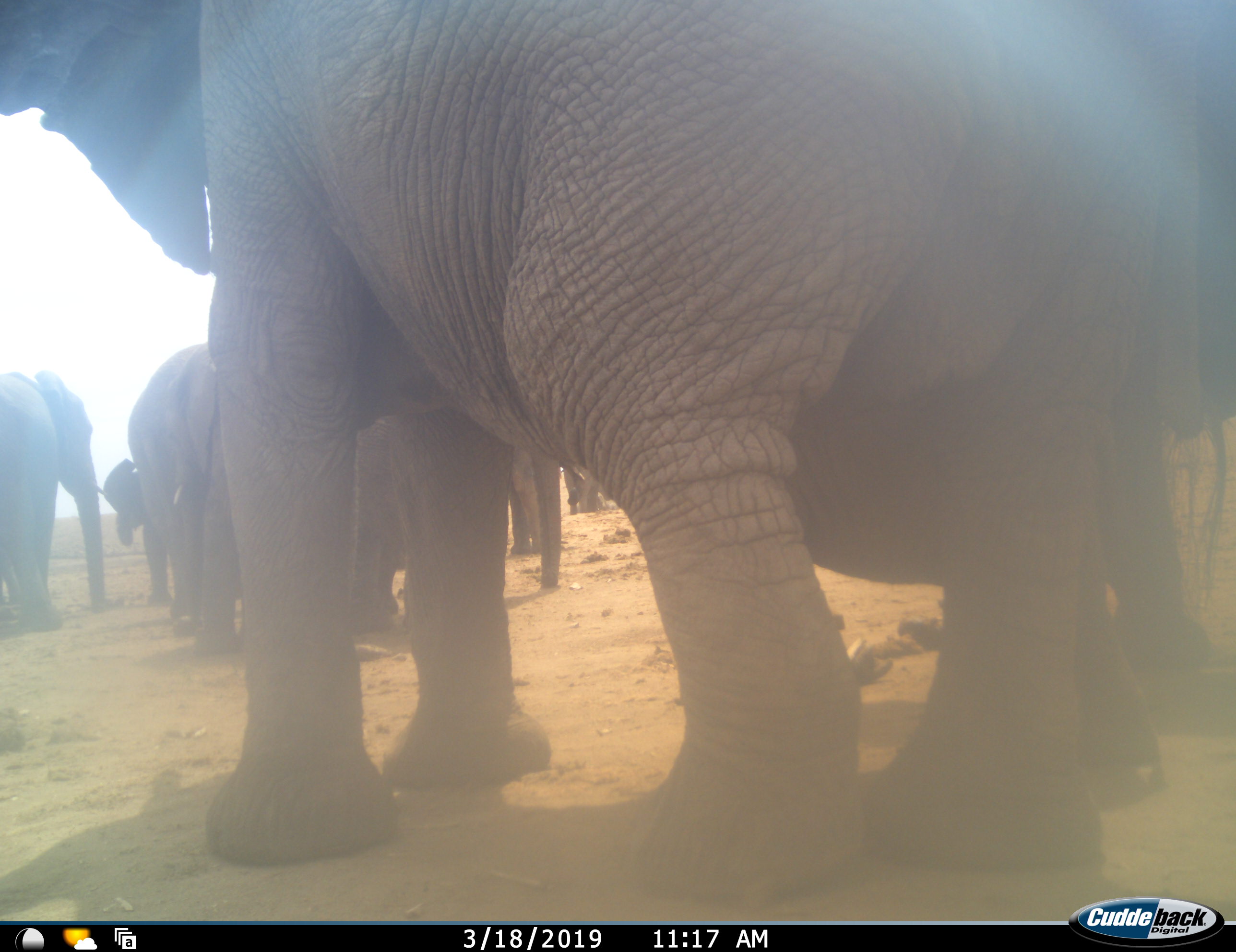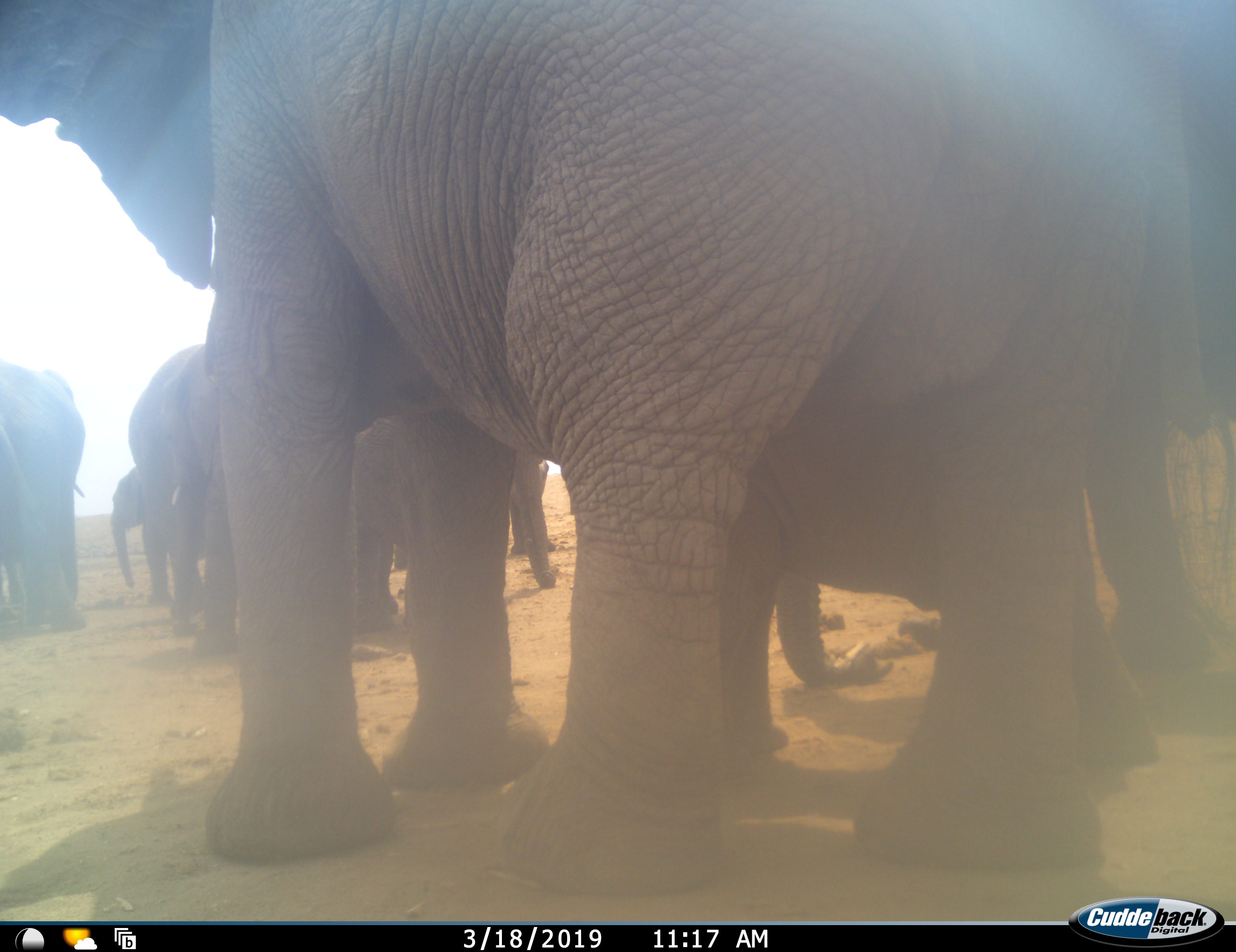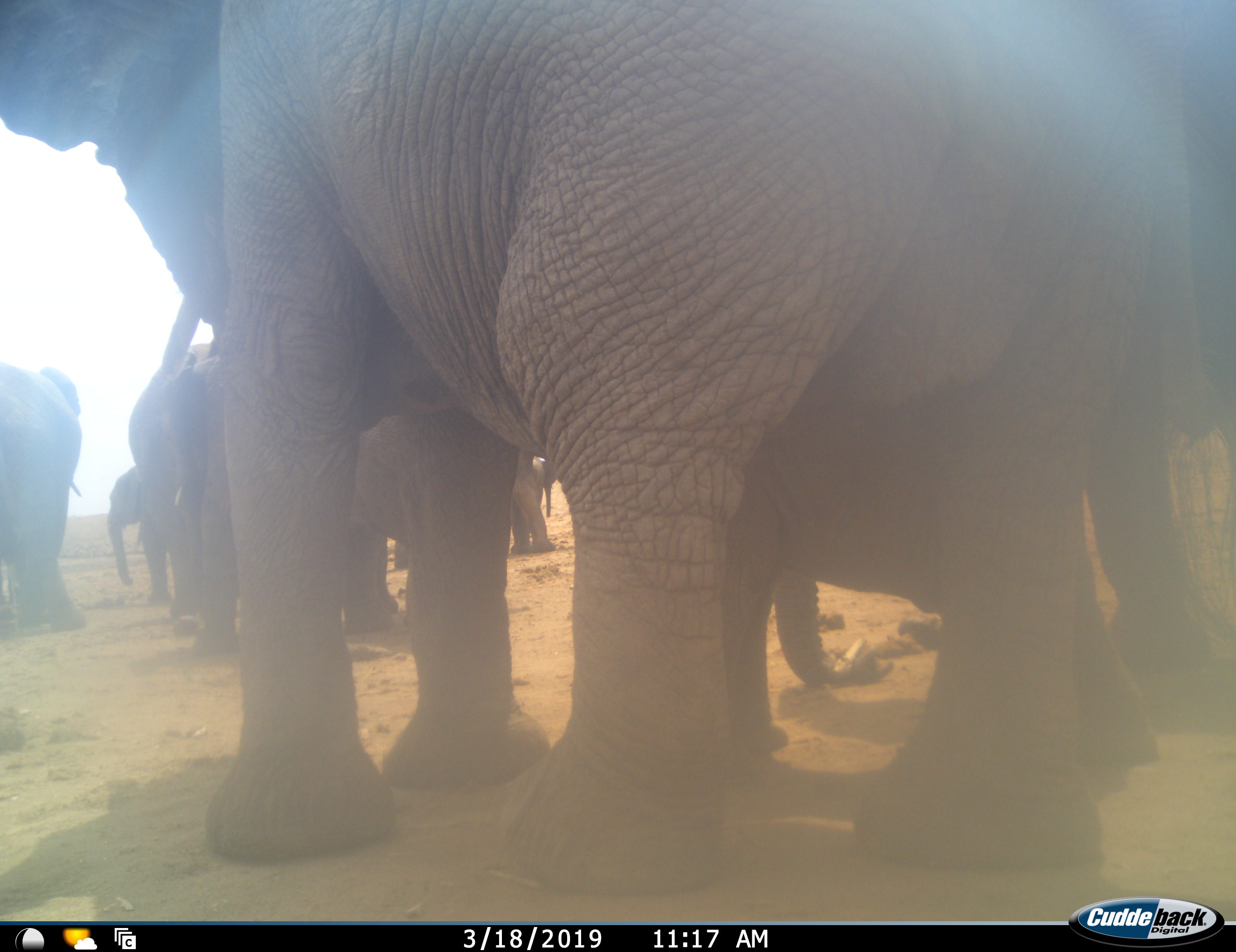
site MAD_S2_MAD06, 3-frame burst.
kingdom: Animalia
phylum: Chordata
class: Mammalia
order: Proboscidea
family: Elephantidae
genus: Loxodonta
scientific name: Loxodonta africana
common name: african bush elephant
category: elephant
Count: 11-50.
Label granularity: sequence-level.